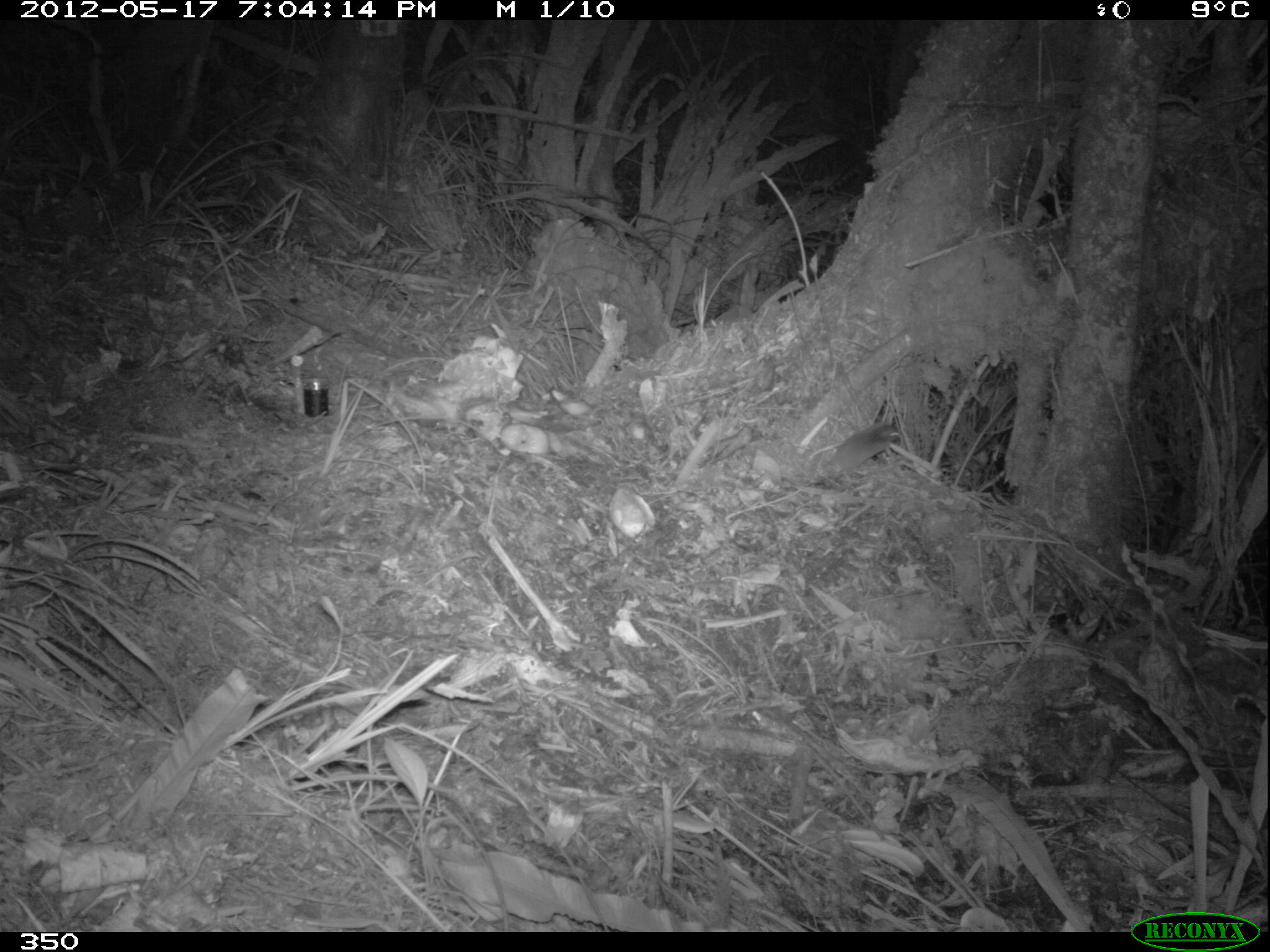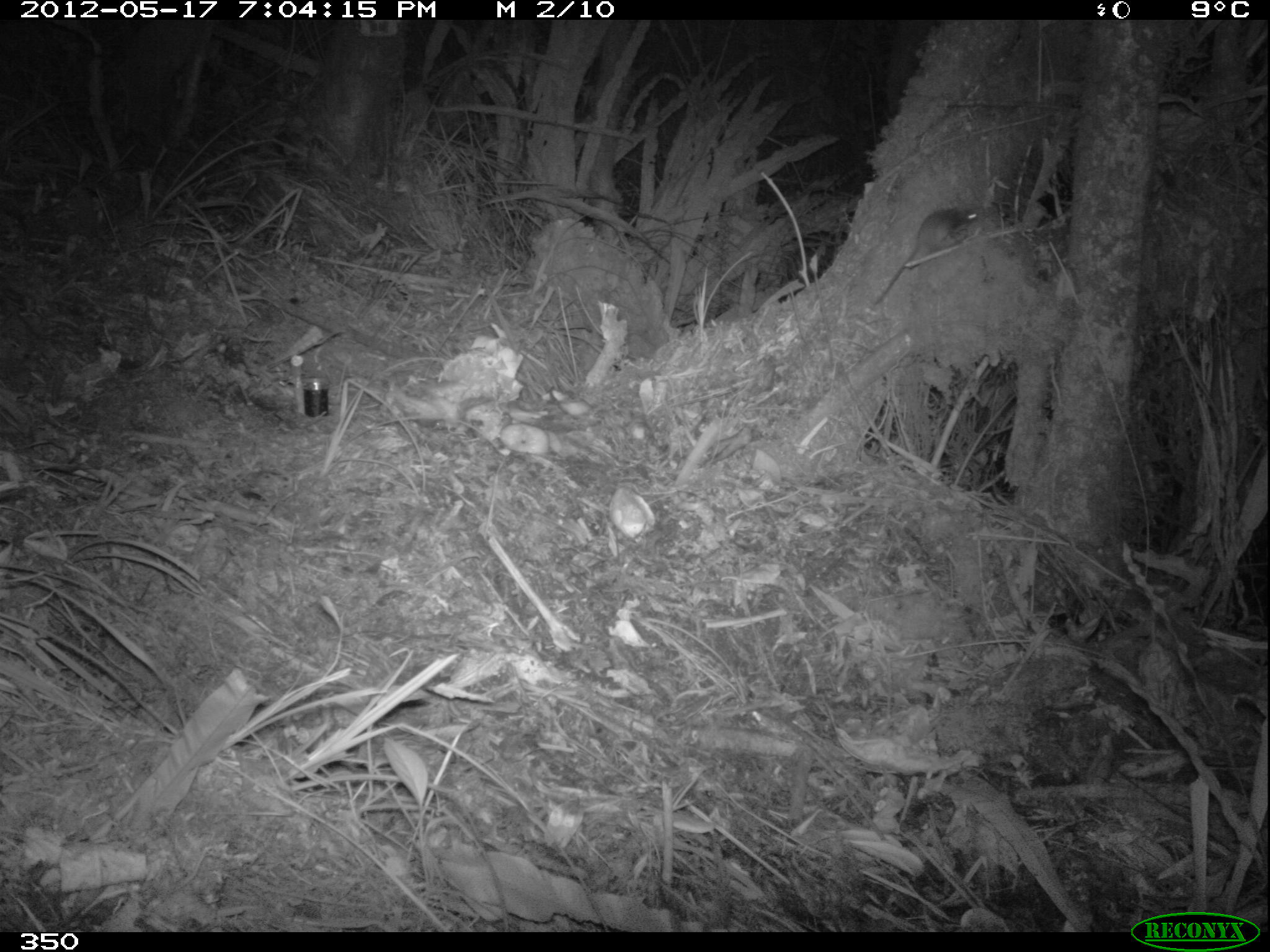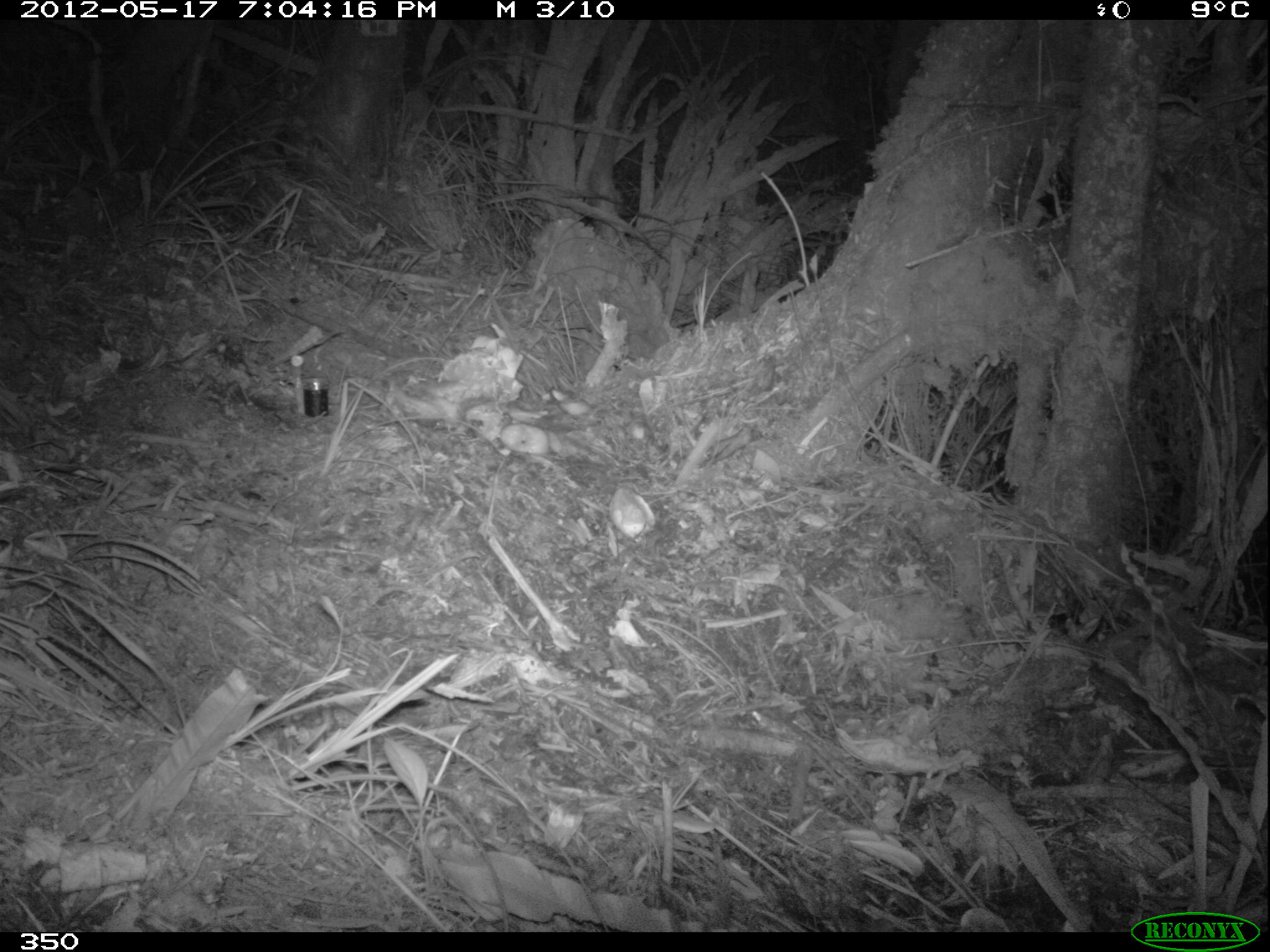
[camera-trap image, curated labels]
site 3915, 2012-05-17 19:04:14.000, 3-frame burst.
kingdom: Animalia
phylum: Chordata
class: Mammalia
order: Rodentia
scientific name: Rodentia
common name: rodents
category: unknown rodent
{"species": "unknown rodent (rodents) (Rodentia)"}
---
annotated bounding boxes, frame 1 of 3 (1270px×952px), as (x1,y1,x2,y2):
unknown rodent: (819,420,901,473)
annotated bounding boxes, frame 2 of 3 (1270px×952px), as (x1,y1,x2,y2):
unknown rodent: (870,204,979,311)